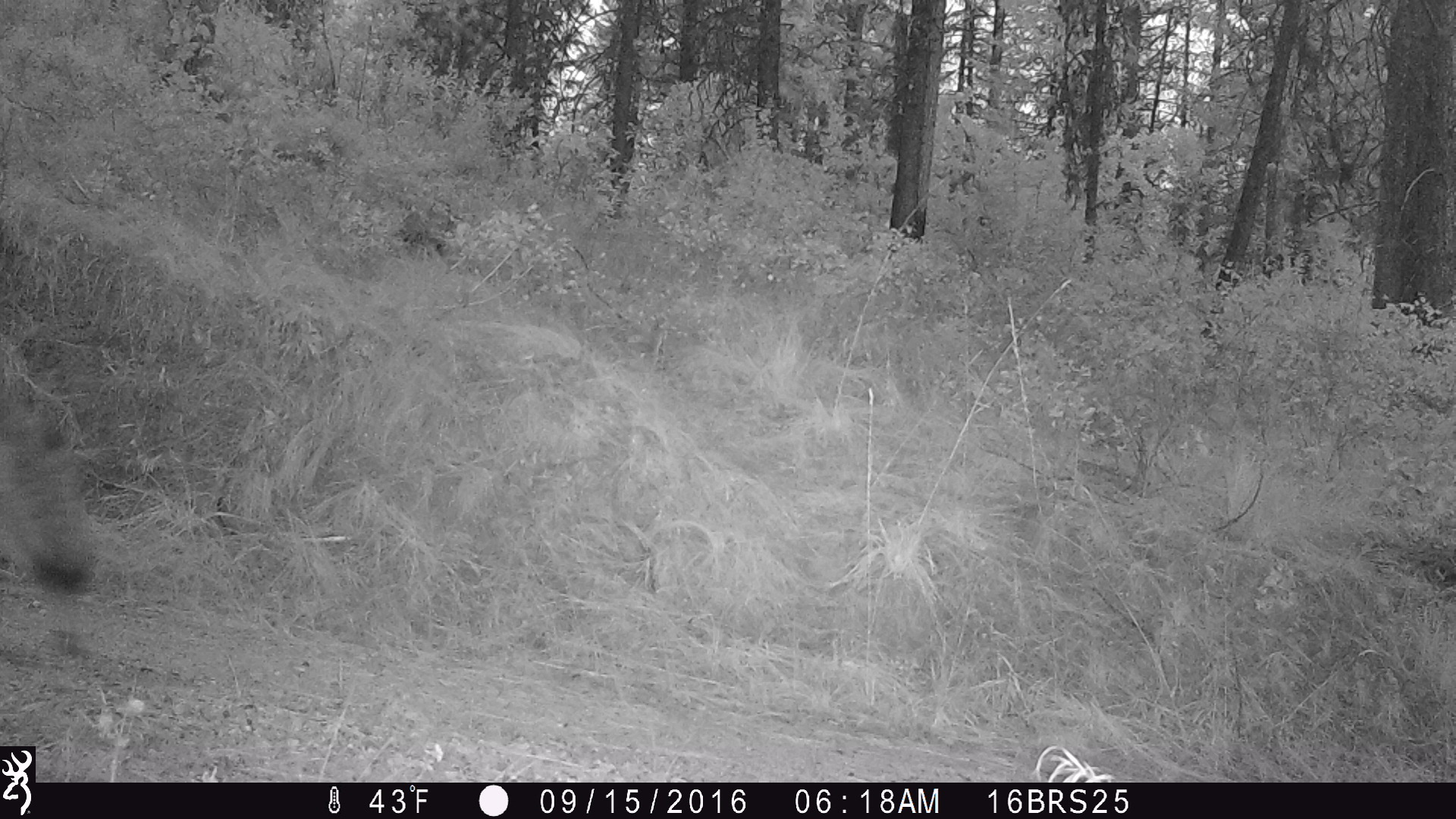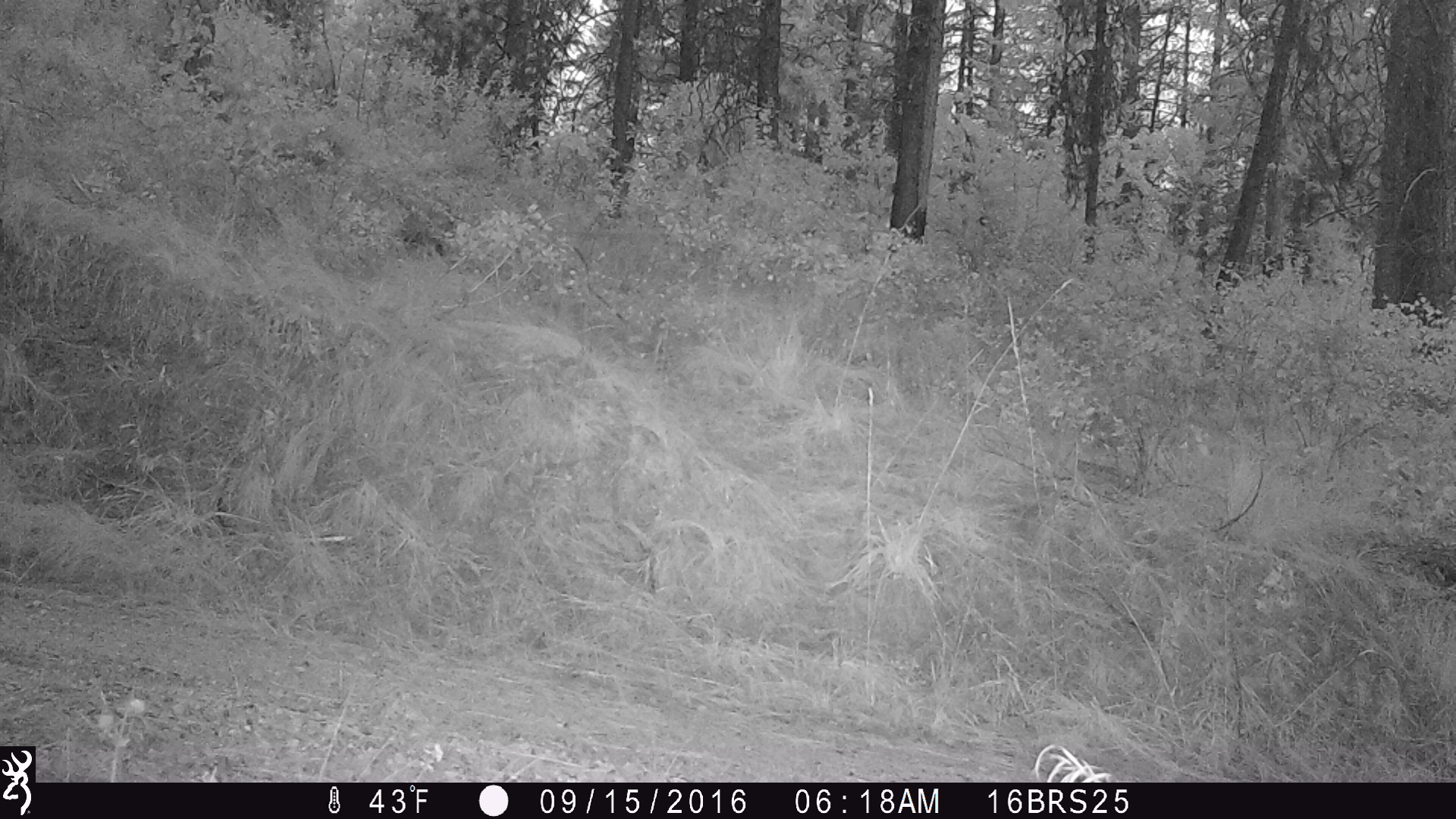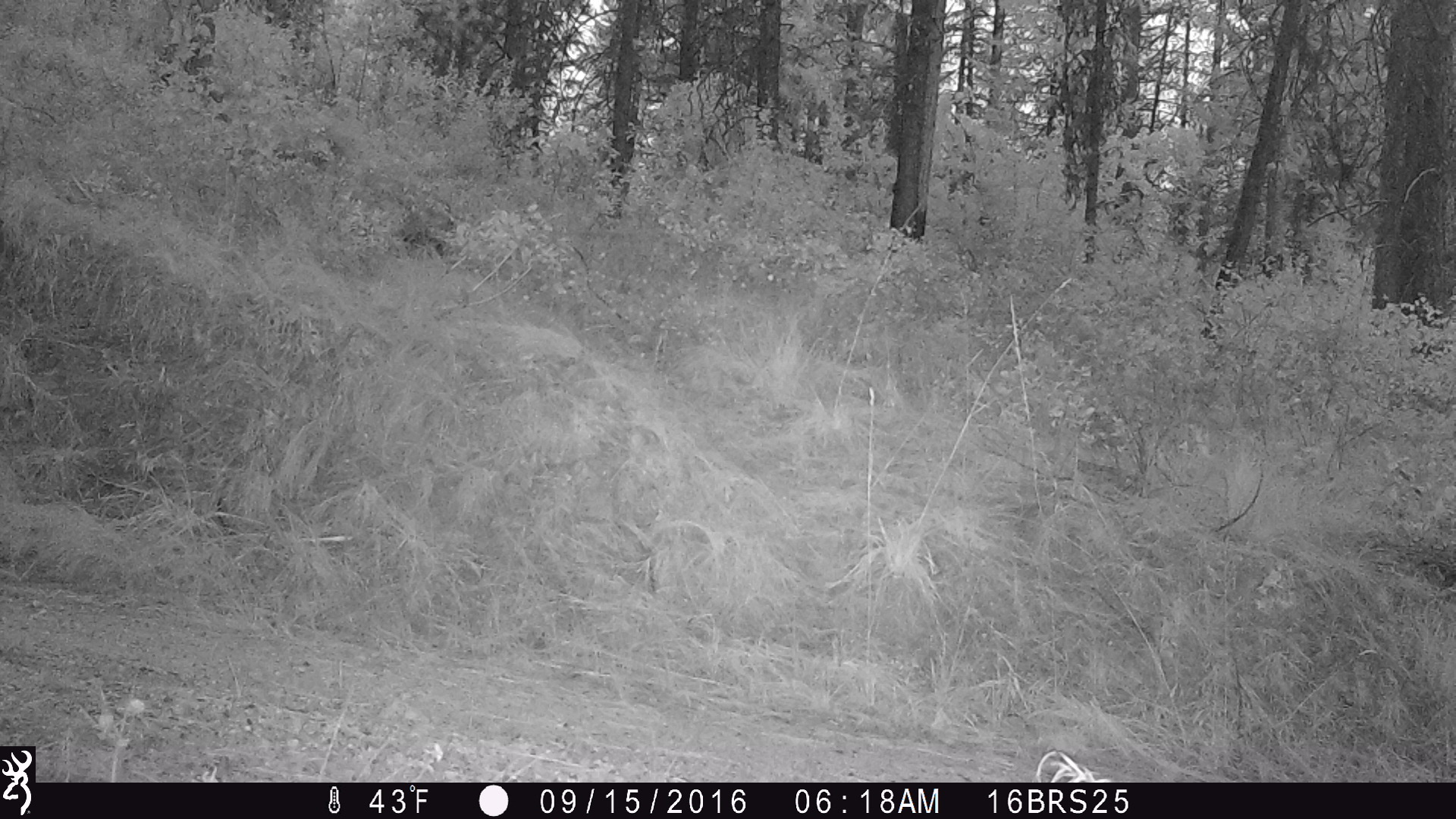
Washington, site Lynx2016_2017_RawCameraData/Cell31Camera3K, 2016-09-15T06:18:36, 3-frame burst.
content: unidentified animal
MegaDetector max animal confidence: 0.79